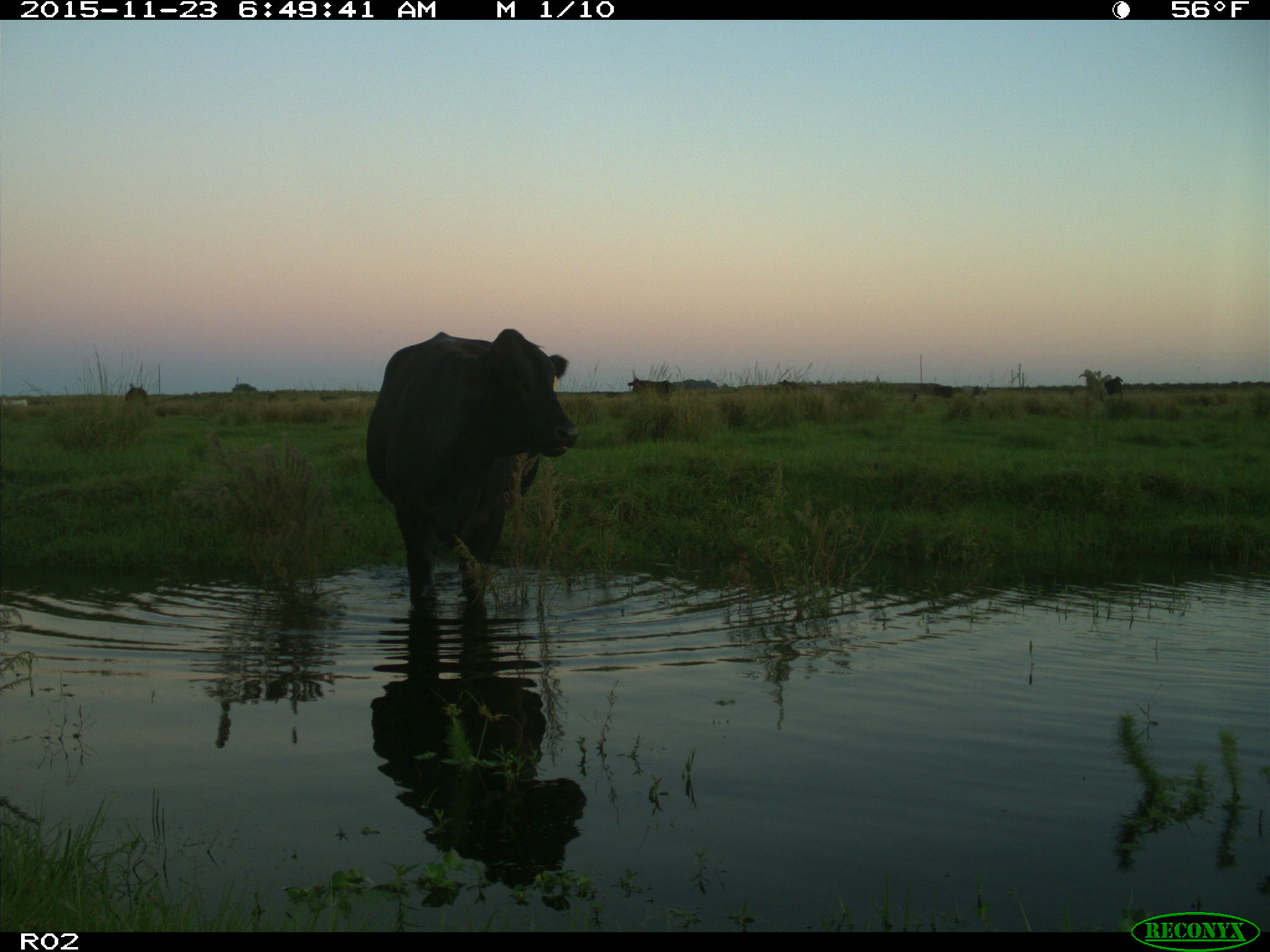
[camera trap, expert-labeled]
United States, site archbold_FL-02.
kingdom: Animalia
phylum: Chordata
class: Mammalia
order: Artiodactyla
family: Bovidae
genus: Bos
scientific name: Bos taurus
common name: domestic cow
Bos taurus (domestic cow).